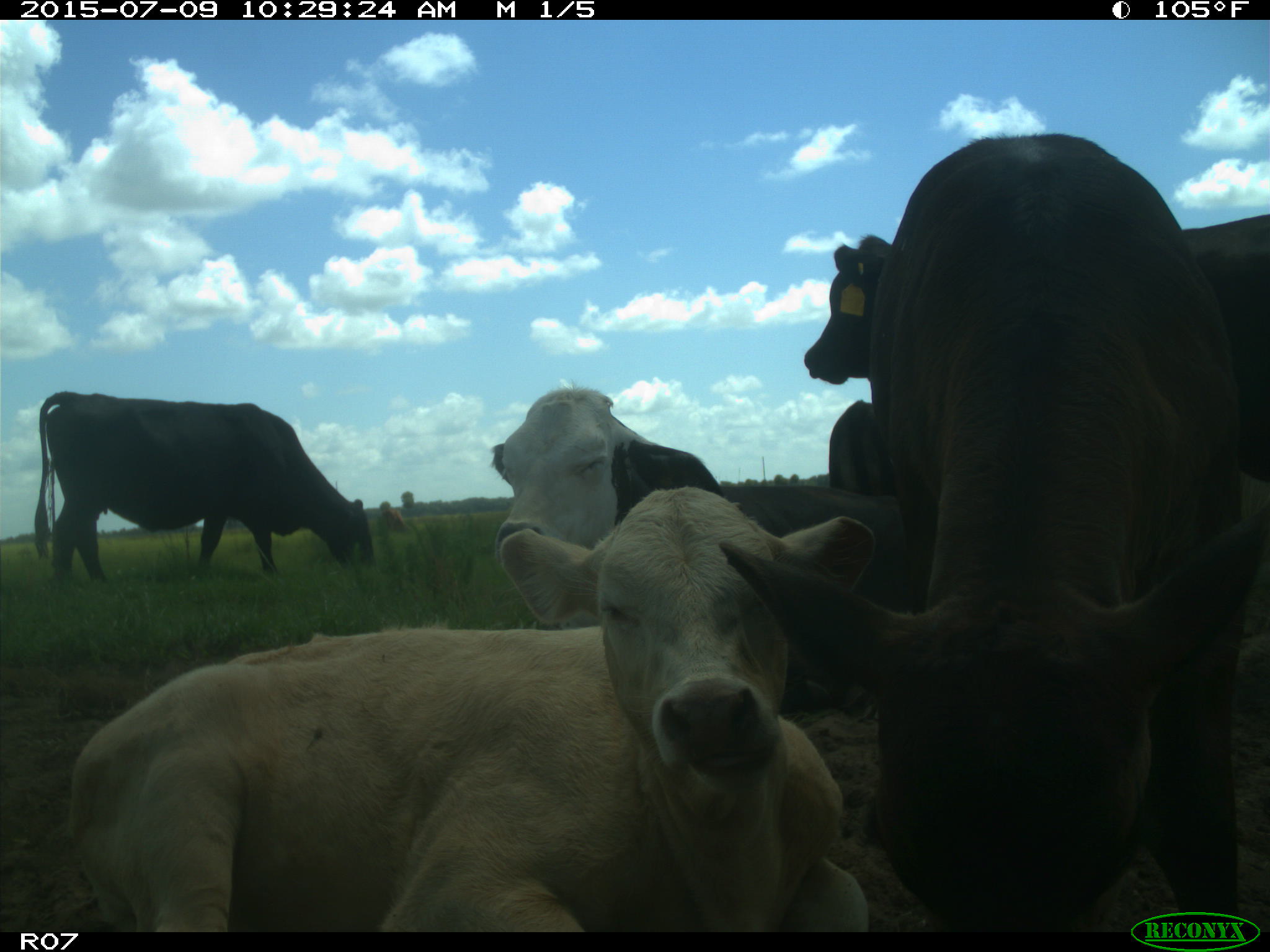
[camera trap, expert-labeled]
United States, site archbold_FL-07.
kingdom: Animalia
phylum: Chordata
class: Mammalia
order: Artiodactyla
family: Bovidae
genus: Bos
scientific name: Bos taurus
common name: domestic cow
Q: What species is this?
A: Bos taurus (domestic cow).